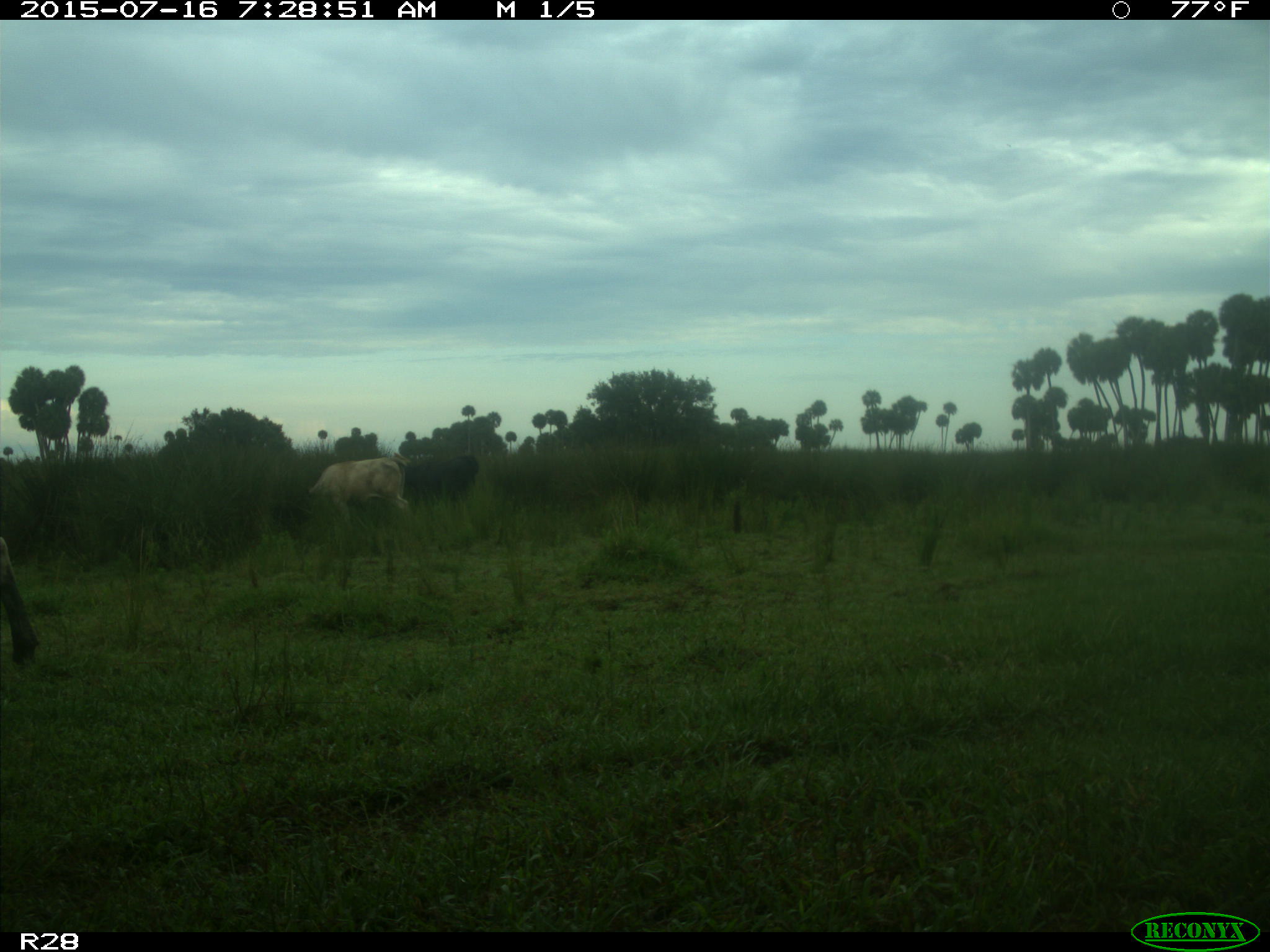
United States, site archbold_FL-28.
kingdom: Animalia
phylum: Chordata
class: Mammalia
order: Artiodactyla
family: Bovidae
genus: Bos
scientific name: Bos taurus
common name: domestic cow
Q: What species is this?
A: Bos taurus (domestic cow).